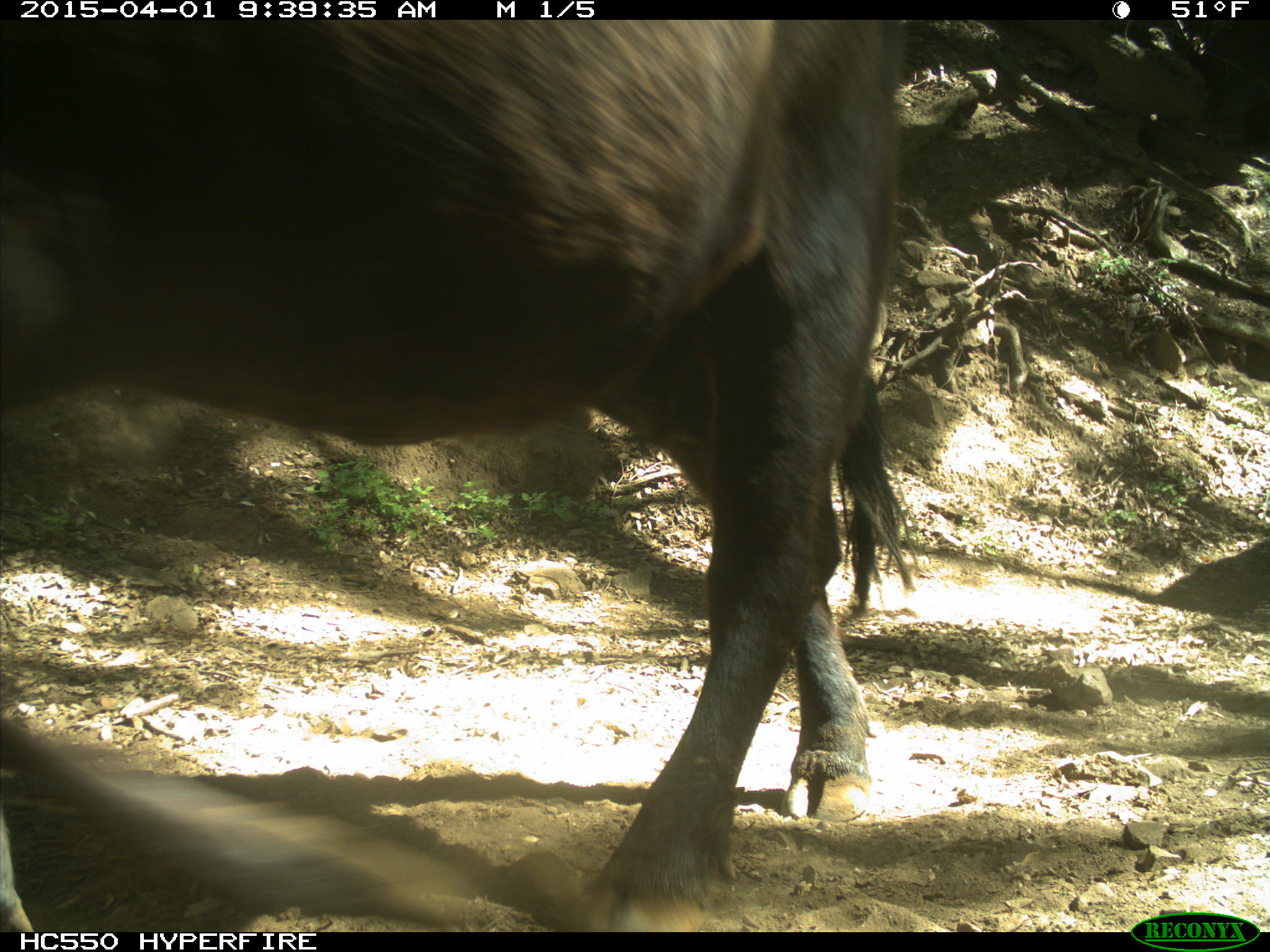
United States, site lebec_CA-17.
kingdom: Animalia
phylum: Chordata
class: Mammalia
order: Artiodactyla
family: Bovidae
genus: Bos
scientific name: Bos taurus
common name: domestic cow